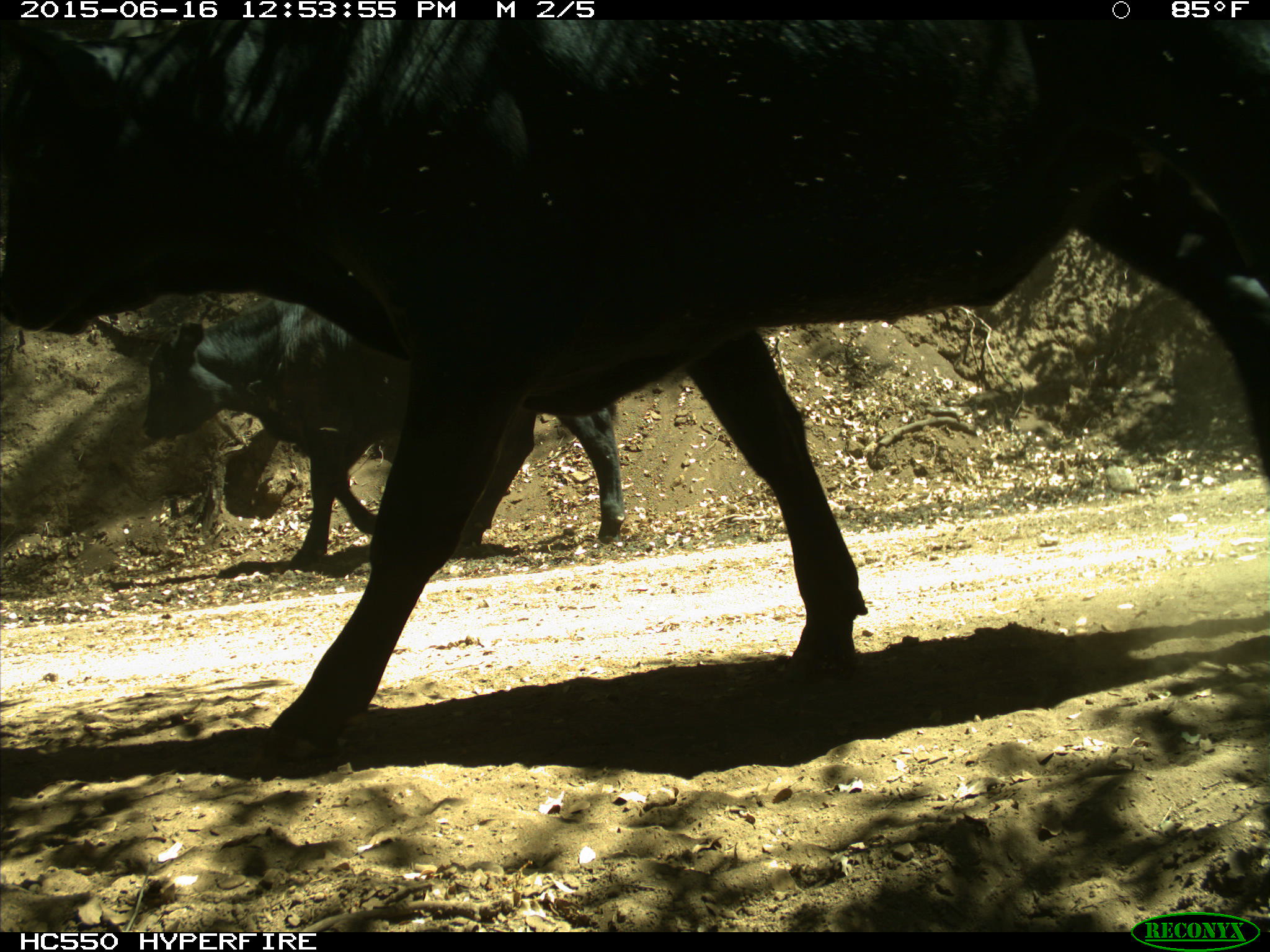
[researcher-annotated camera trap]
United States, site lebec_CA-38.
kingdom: Animalia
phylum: Chordata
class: Mammalia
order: Artiodactyla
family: Bovidae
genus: Bos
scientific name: Bos taurus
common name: domestic cow